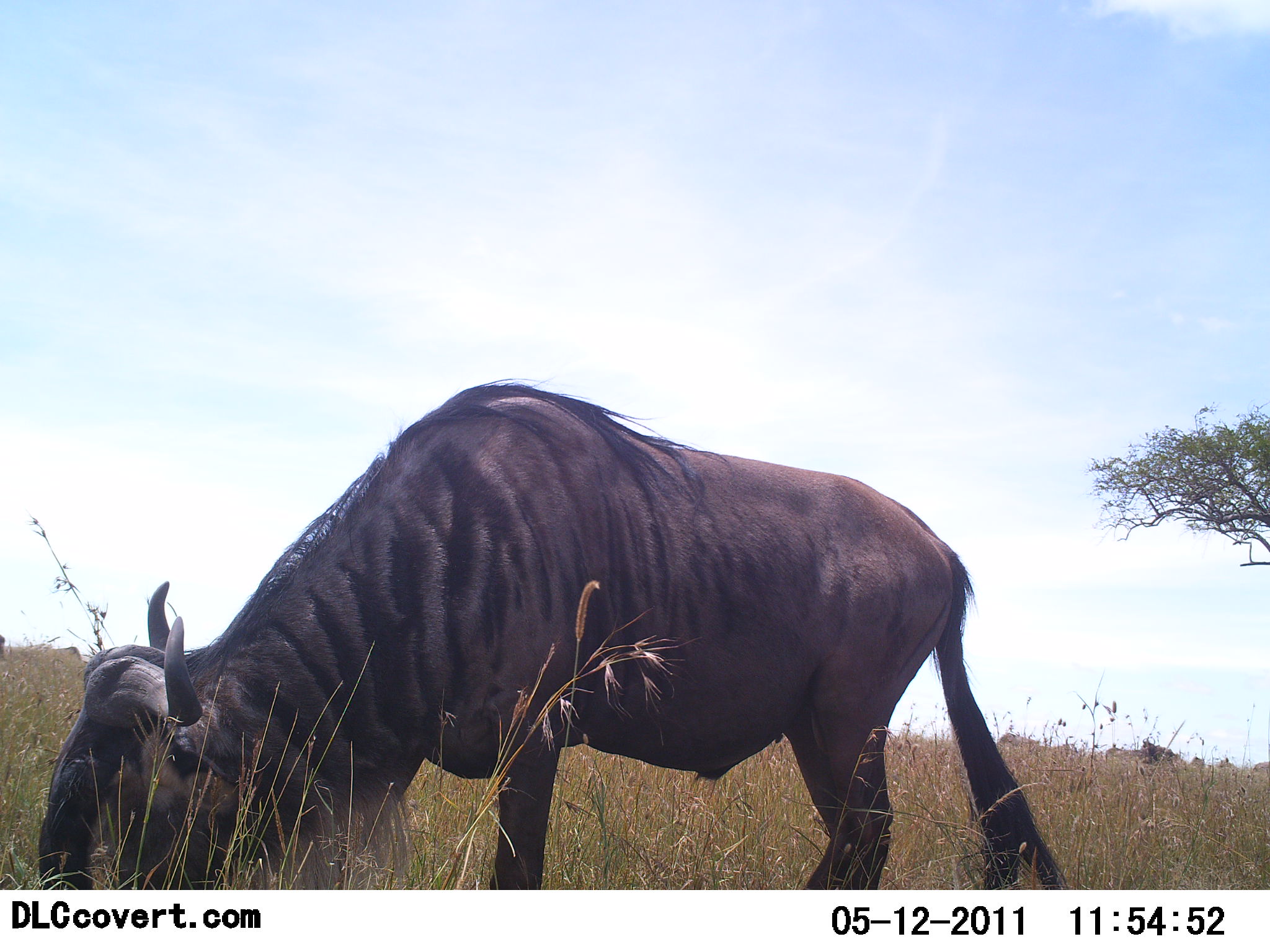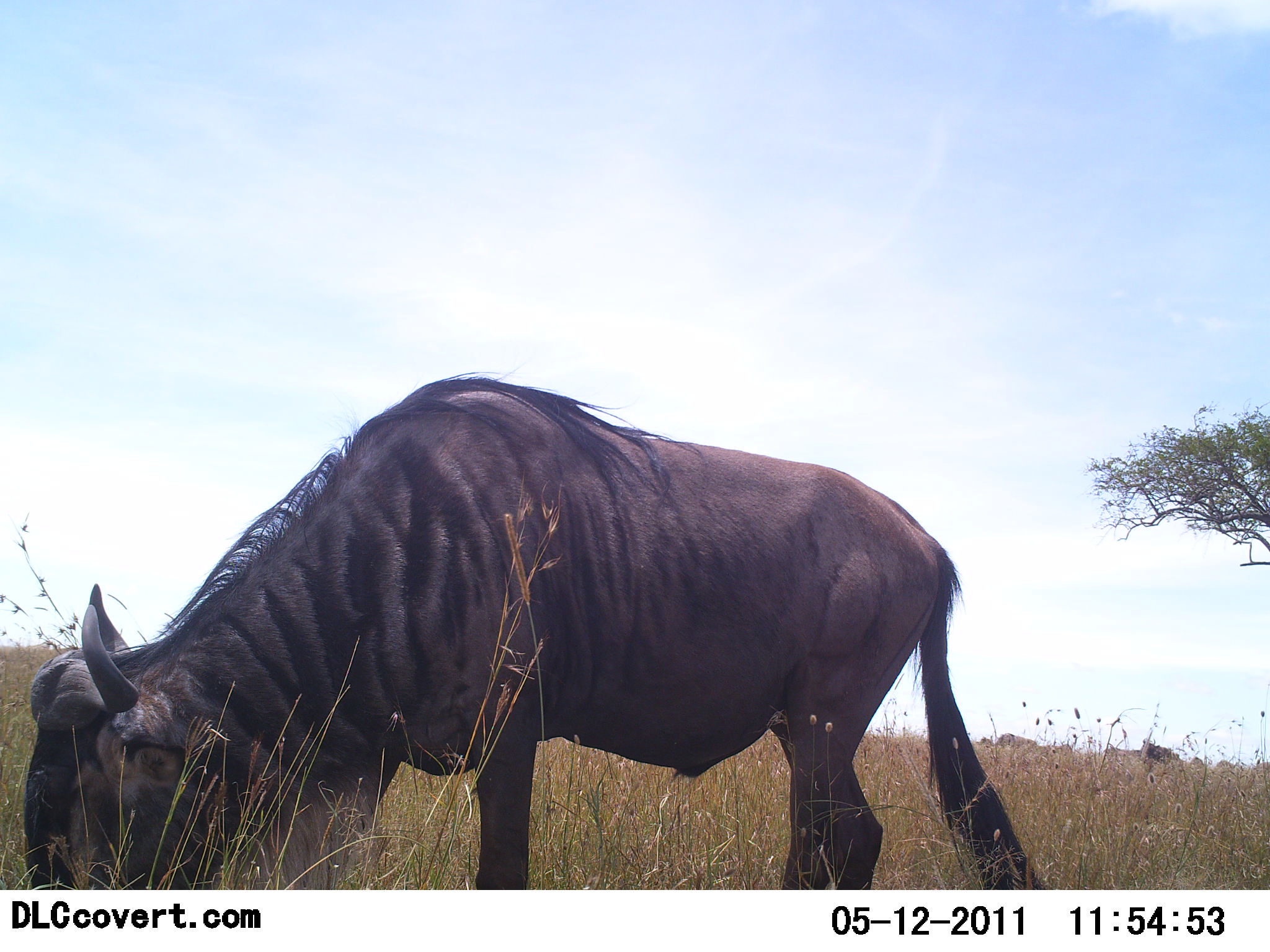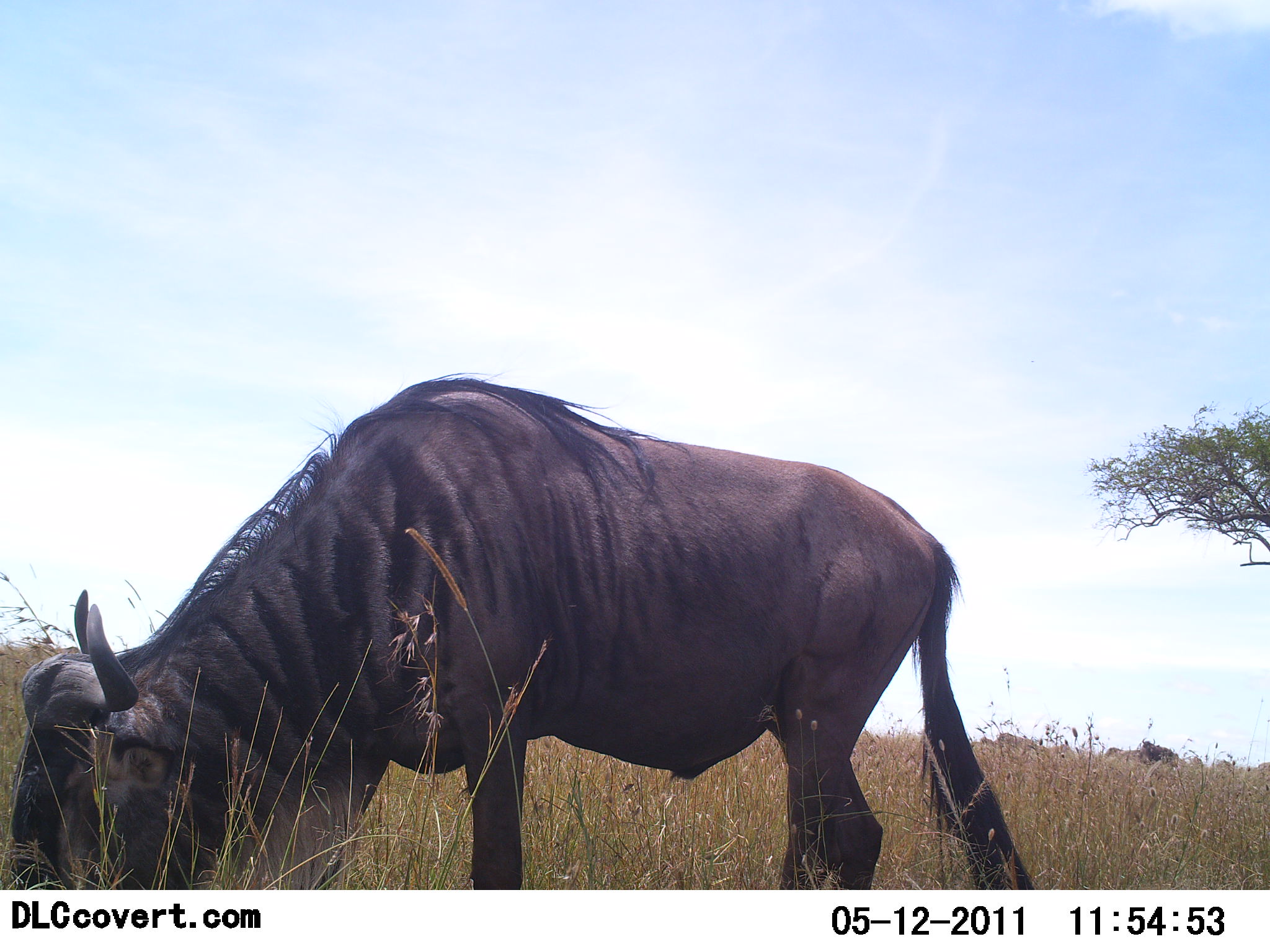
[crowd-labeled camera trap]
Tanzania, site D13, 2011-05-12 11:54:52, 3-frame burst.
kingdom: Animalia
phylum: Chordata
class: Mammalia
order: Artiodactyla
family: Bovidae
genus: Connochaetes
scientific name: Connochaetes taurinus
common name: blue wildebeest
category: wildebeest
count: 1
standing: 18%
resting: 0%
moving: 0%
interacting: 0%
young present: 0%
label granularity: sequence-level